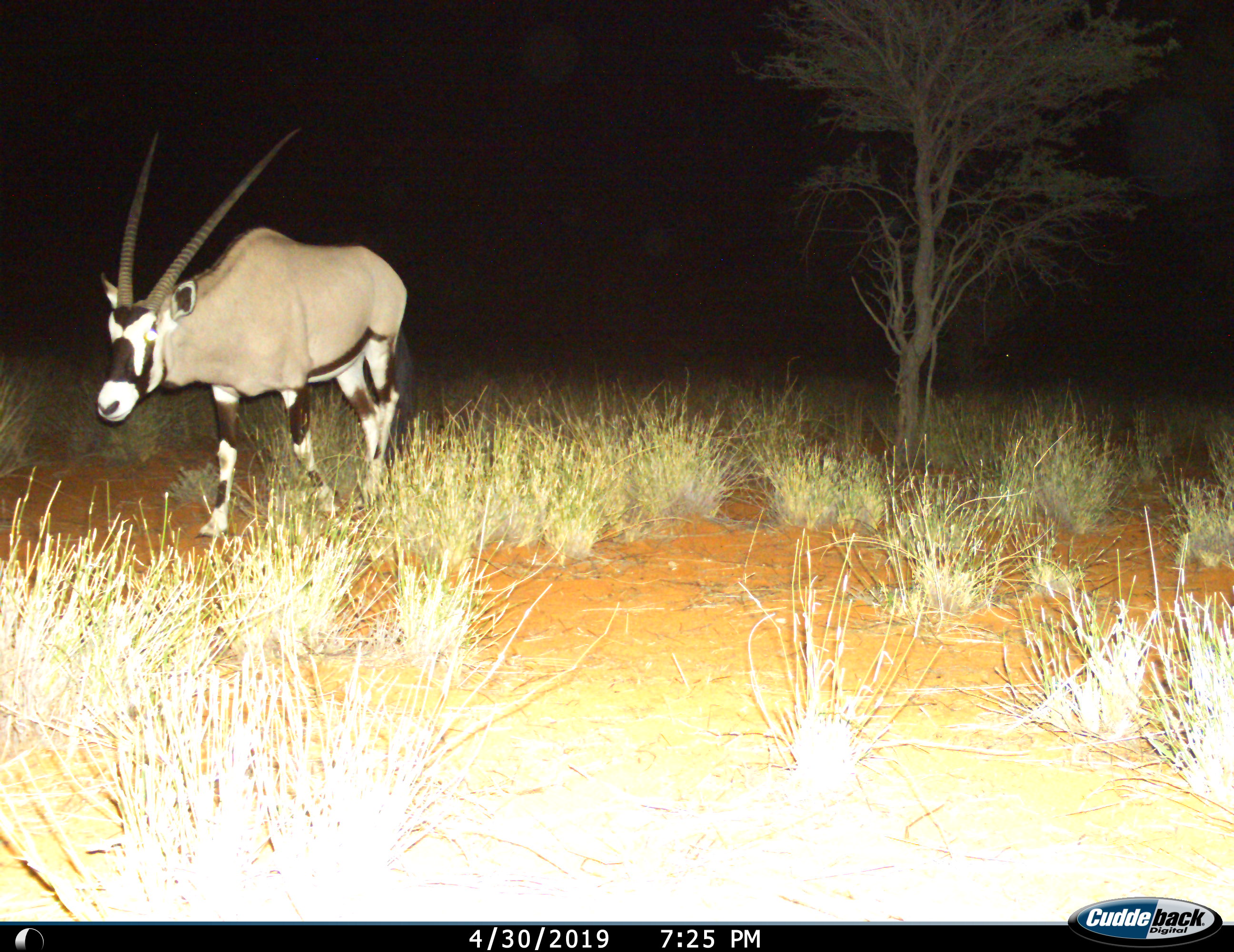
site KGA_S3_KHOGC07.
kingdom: Animalia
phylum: Chordata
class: Mammalia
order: Artiodactyla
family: Bovidae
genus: Oryx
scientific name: Oryx gazella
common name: gemsbok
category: oryx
Oryx (gemsbok) (Oryx gazella), count 1. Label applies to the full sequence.